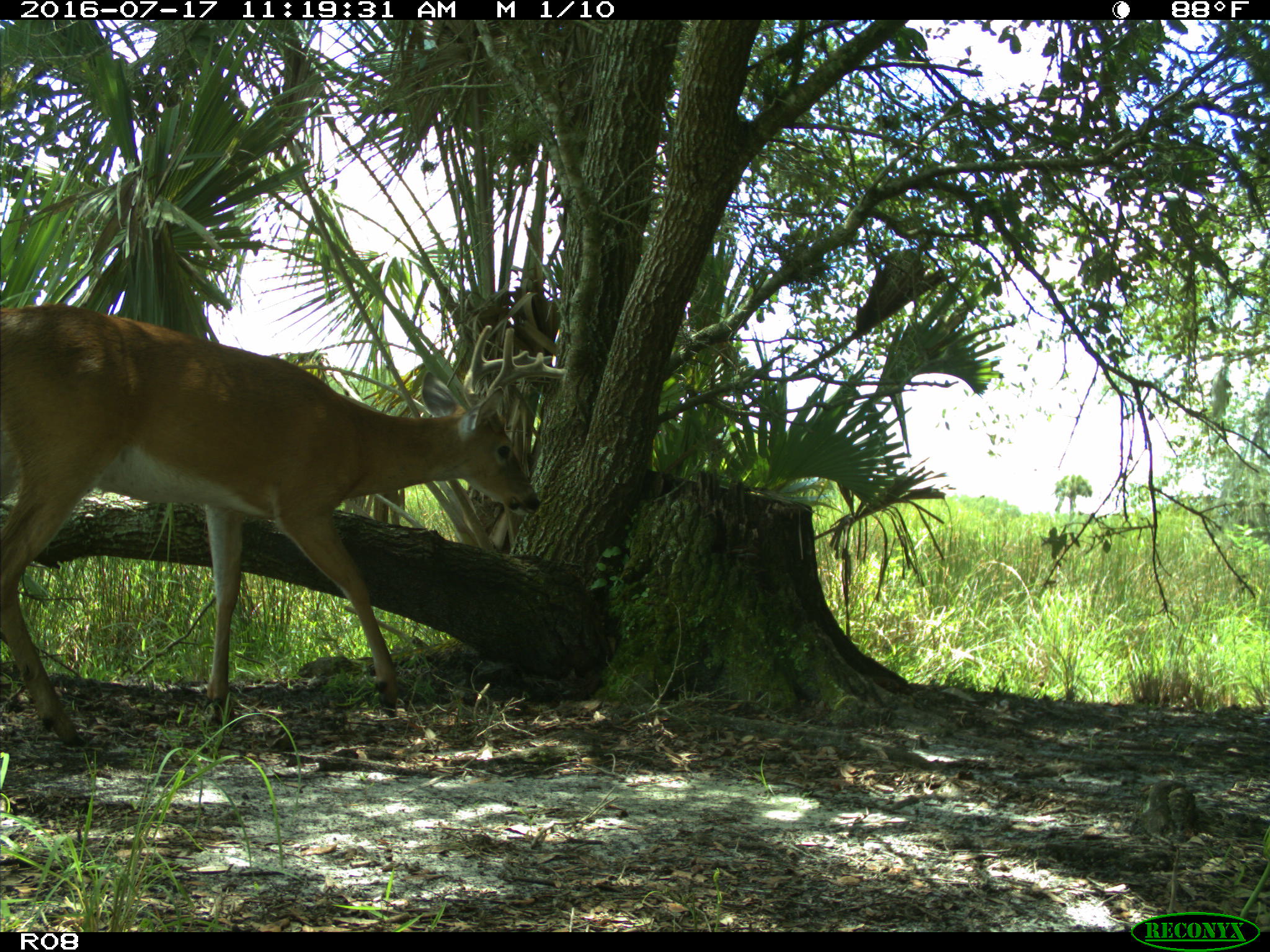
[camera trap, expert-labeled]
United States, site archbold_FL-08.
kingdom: Animalia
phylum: Chordata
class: Mammalia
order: Artiodactyla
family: Cervidae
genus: Odocoileus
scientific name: Odocoileus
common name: deer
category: unidentified deer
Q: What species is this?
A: Unidentified deer (deer) (Odocoileus).